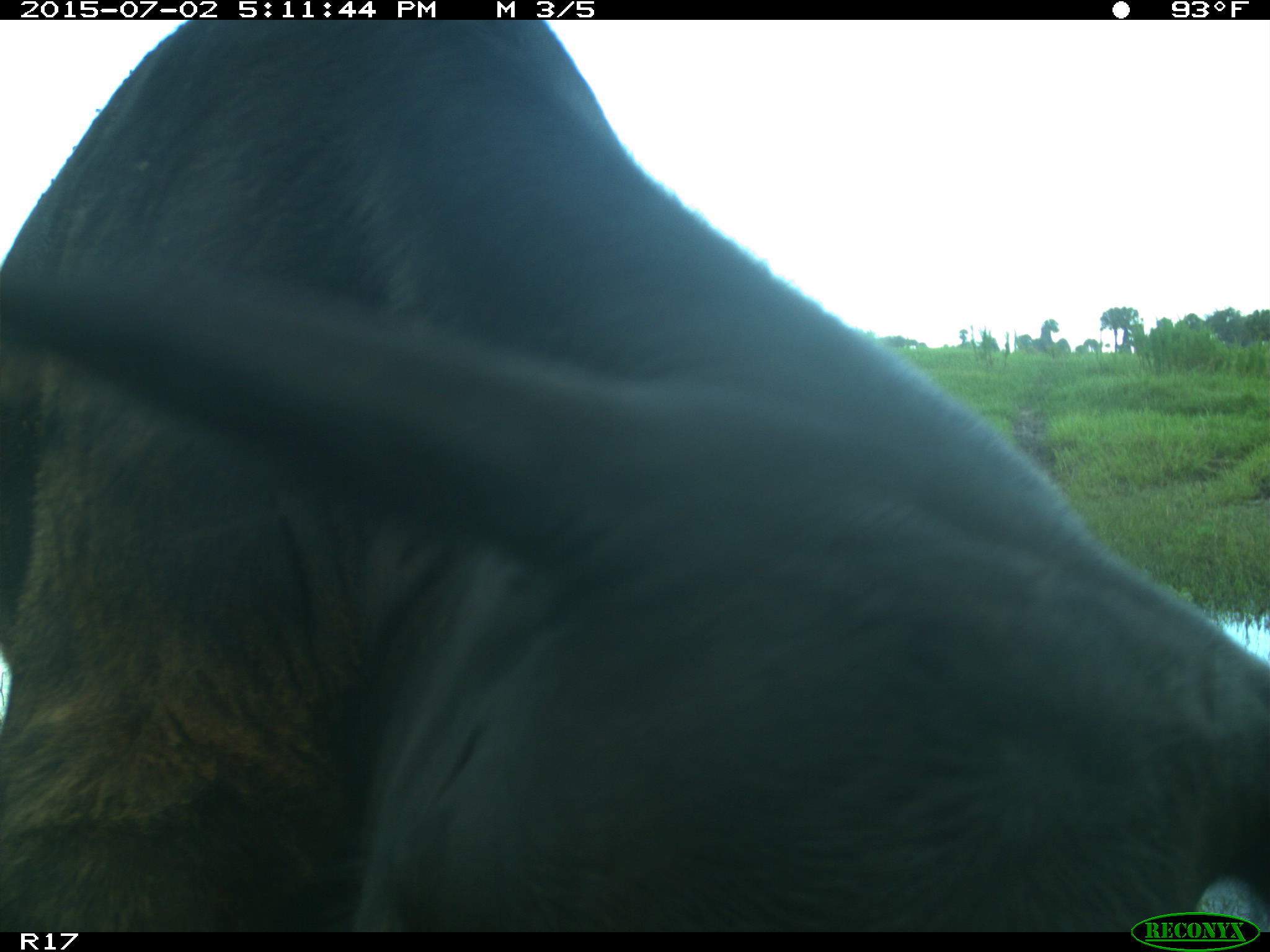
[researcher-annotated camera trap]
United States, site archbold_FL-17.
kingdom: Animalia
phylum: Chordata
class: Mammalia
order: Artiodactyla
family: Bovidae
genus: Bos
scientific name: Bos taurus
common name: domestic cow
Bos taurus (domestic cow).